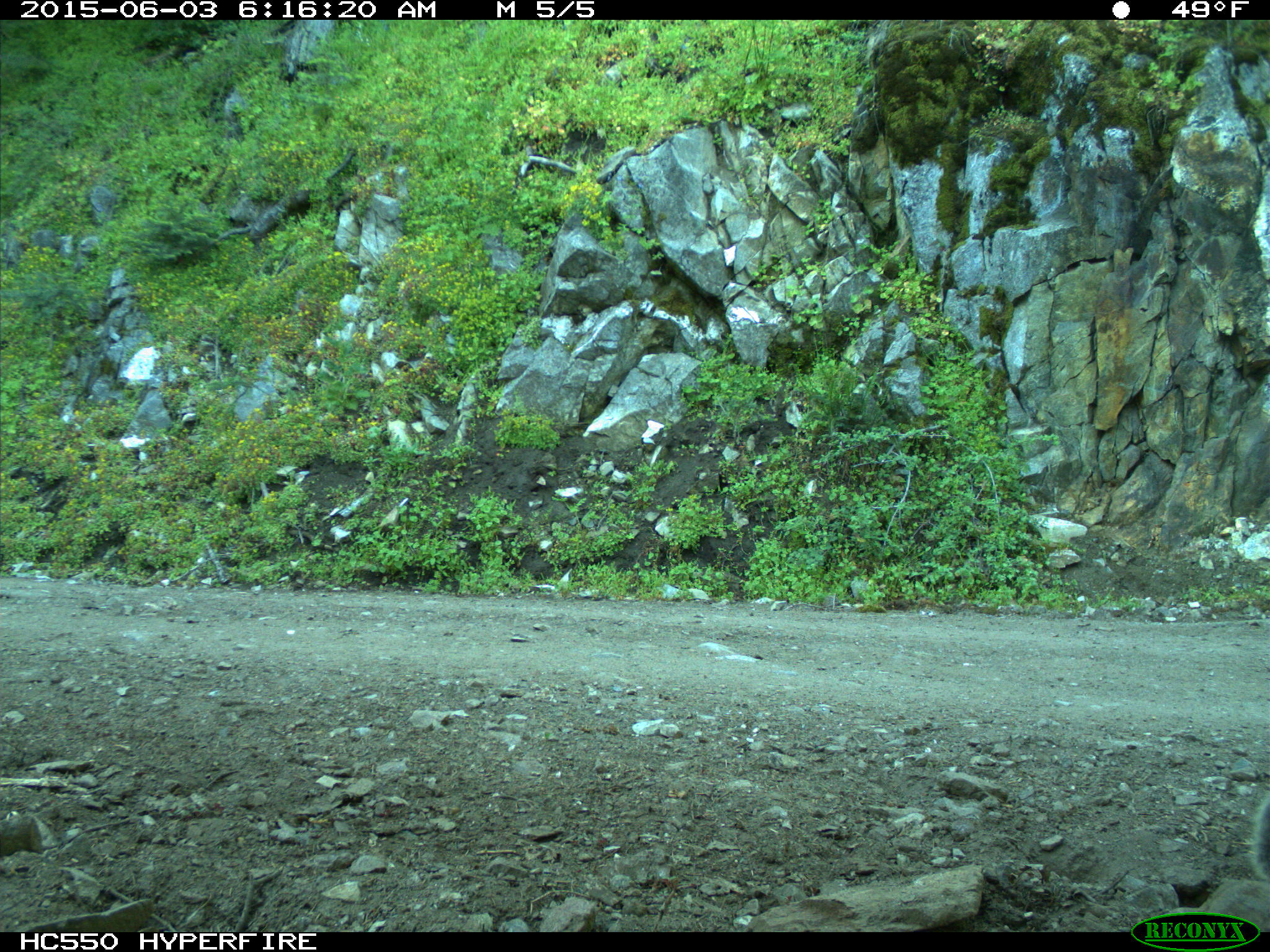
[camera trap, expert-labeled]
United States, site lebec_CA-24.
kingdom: Animalia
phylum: Chordata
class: Mammalia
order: Rodentia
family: Sciuridae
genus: Sciurus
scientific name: Sciurus carolinensis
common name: eastern gray squirrel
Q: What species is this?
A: Sciurus carolinensis (eastern gray squirrel).